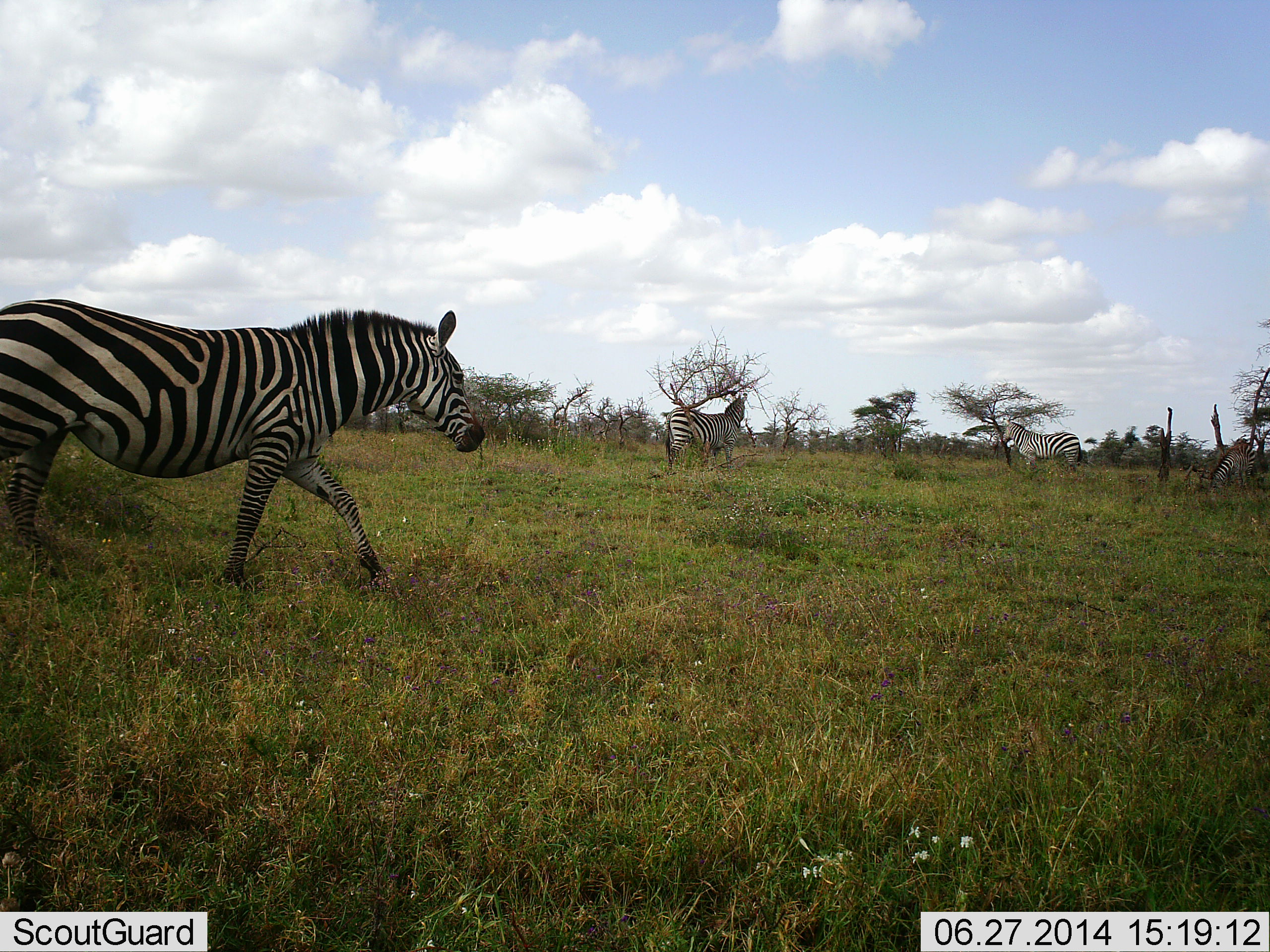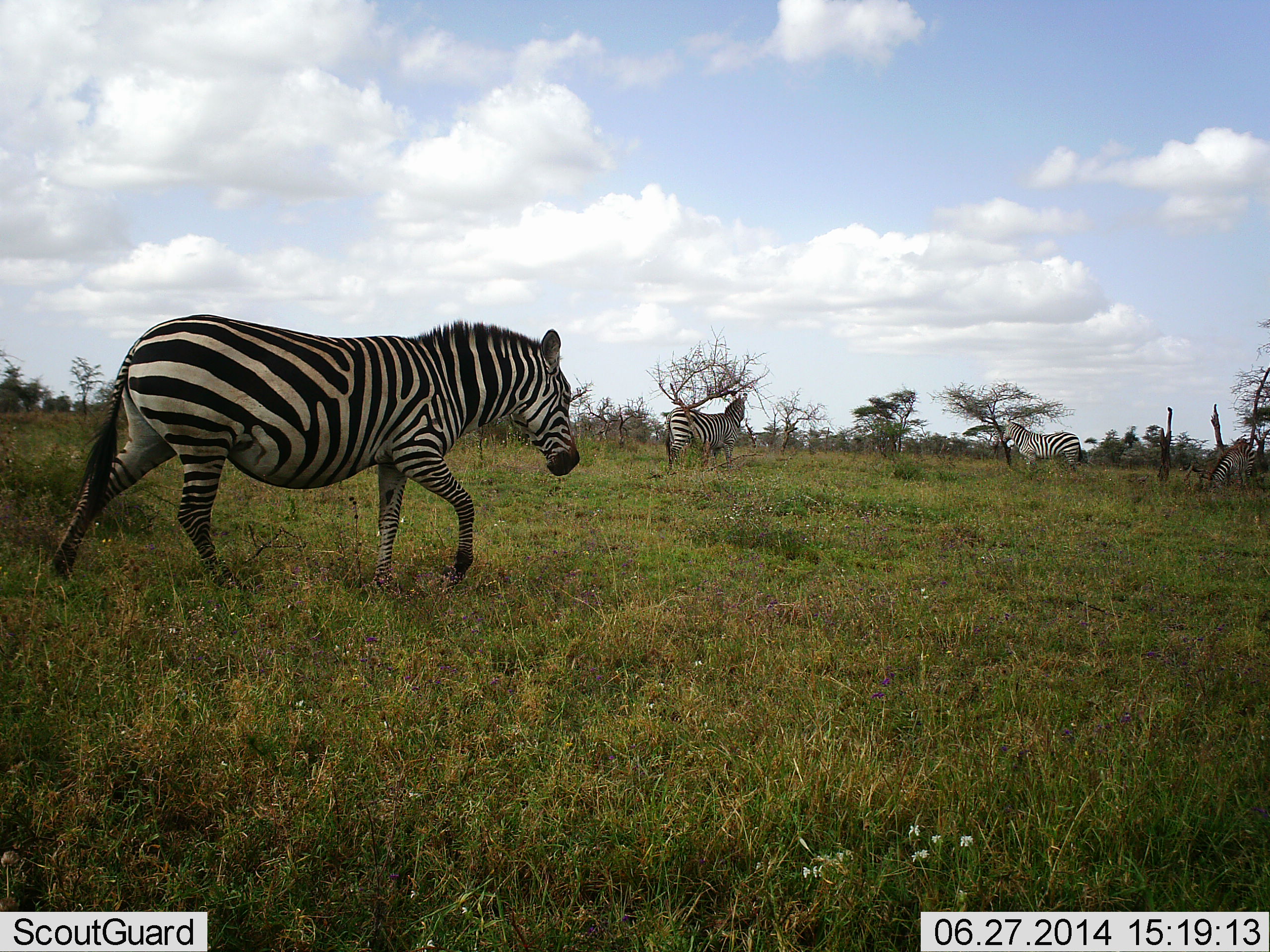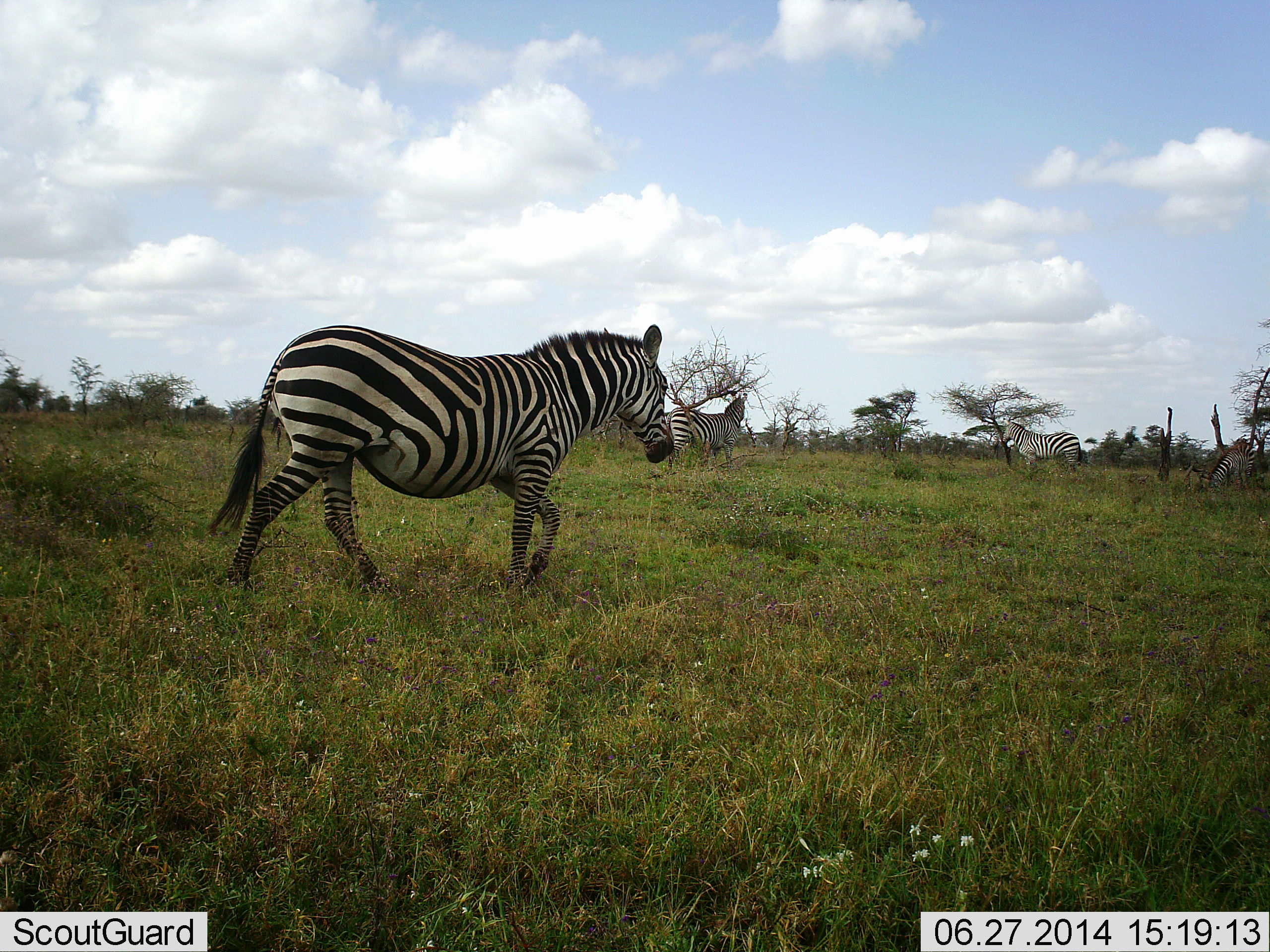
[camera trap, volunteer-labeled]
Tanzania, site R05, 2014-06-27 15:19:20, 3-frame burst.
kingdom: Animalia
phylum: Chordata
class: Mammalia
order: Perissodactyla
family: Equidae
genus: Equus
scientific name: Equus quagga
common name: plains zebra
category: zebra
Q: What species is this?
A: Zebra (plains zebra) (Equus quagga).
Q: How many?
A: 4.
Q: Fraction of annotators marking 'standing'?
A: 90%.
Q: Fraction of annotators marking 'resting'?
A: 0%.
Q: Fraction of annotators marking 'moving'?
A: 100%.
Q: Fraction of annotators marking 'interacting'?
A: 0%.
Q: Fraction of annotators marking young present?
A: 0%.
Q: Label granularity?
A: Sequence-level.